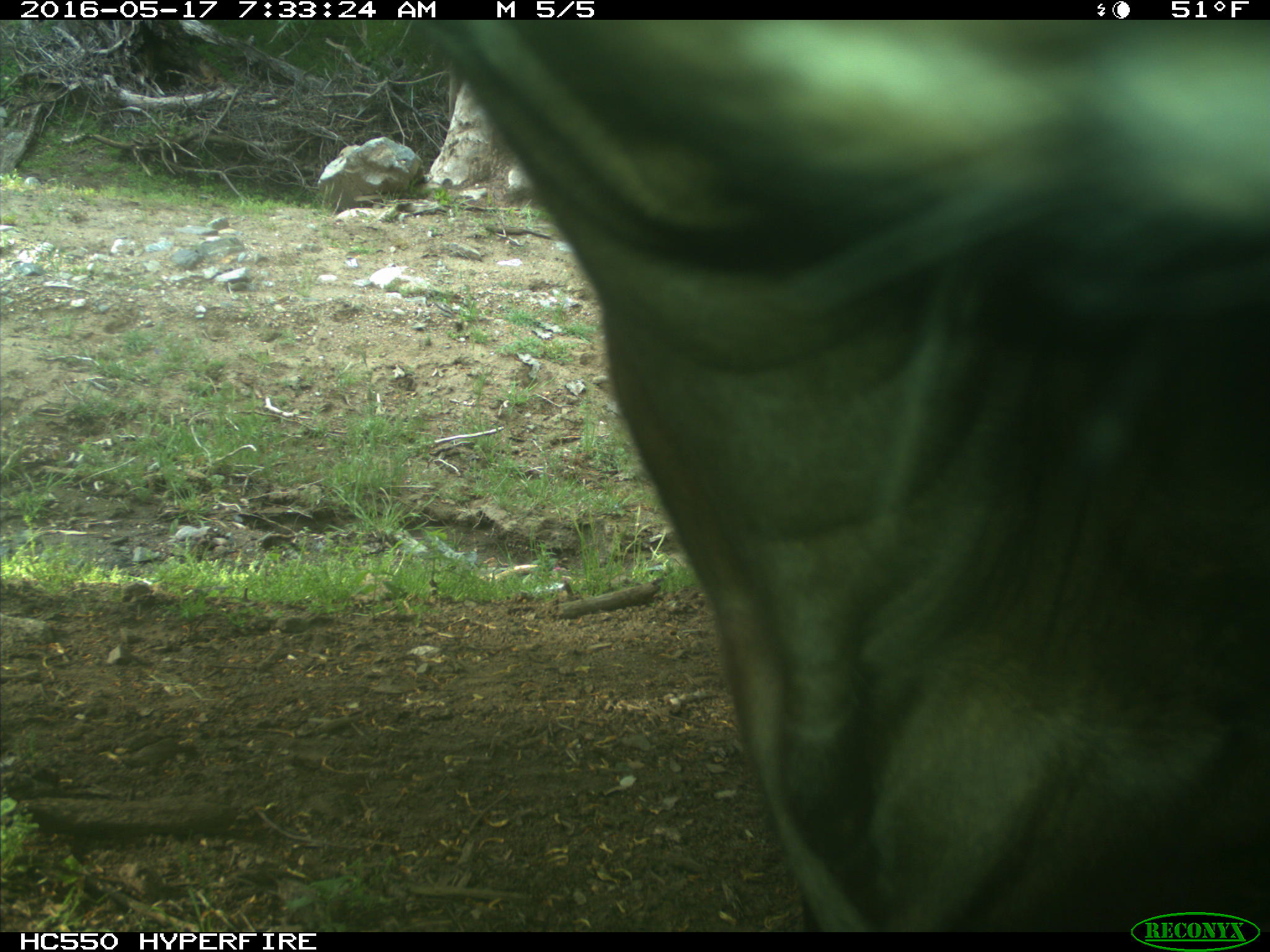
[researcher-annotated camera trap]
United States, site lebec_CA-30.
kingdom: Animalia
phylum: Chordata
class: Mammalia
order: Artiodactyla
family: Bovidae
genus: Bos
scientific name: Bos taurus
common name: domestic cow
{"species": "Bos taurus (domestic cow)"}